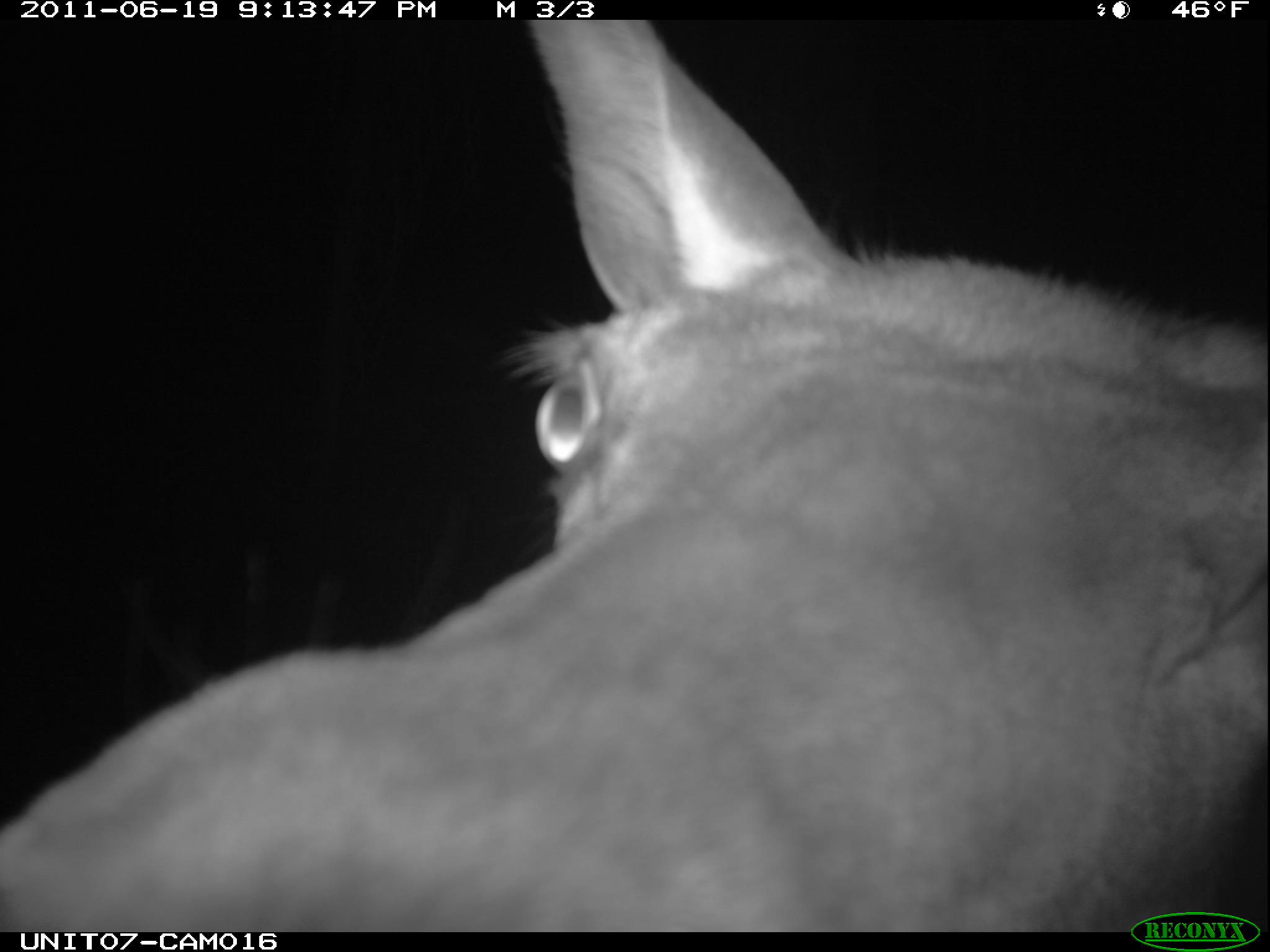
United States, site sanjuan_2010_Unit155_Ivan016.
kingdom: Animalia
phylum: Chordata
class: Mammalia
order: Artiodactyla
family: Cervidae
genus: Cervus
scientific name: Cervus elaphus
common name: red deer